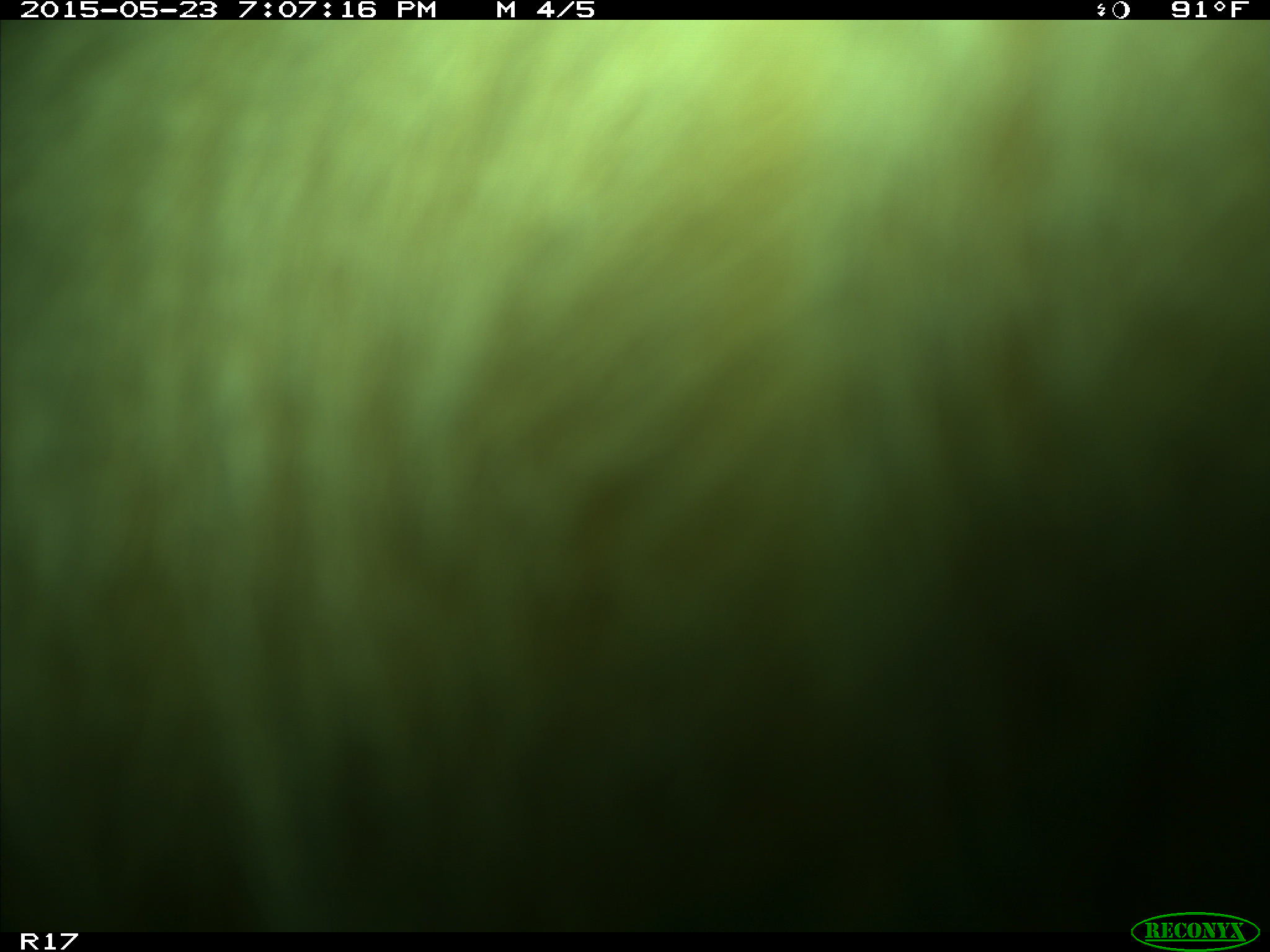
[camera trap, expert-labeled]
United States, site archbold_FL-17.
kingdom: Animalia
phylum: Chordata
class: Mammalia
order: Artiodactyla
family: Bovidae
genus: Bos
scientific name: Bos taurus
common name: domestic cow